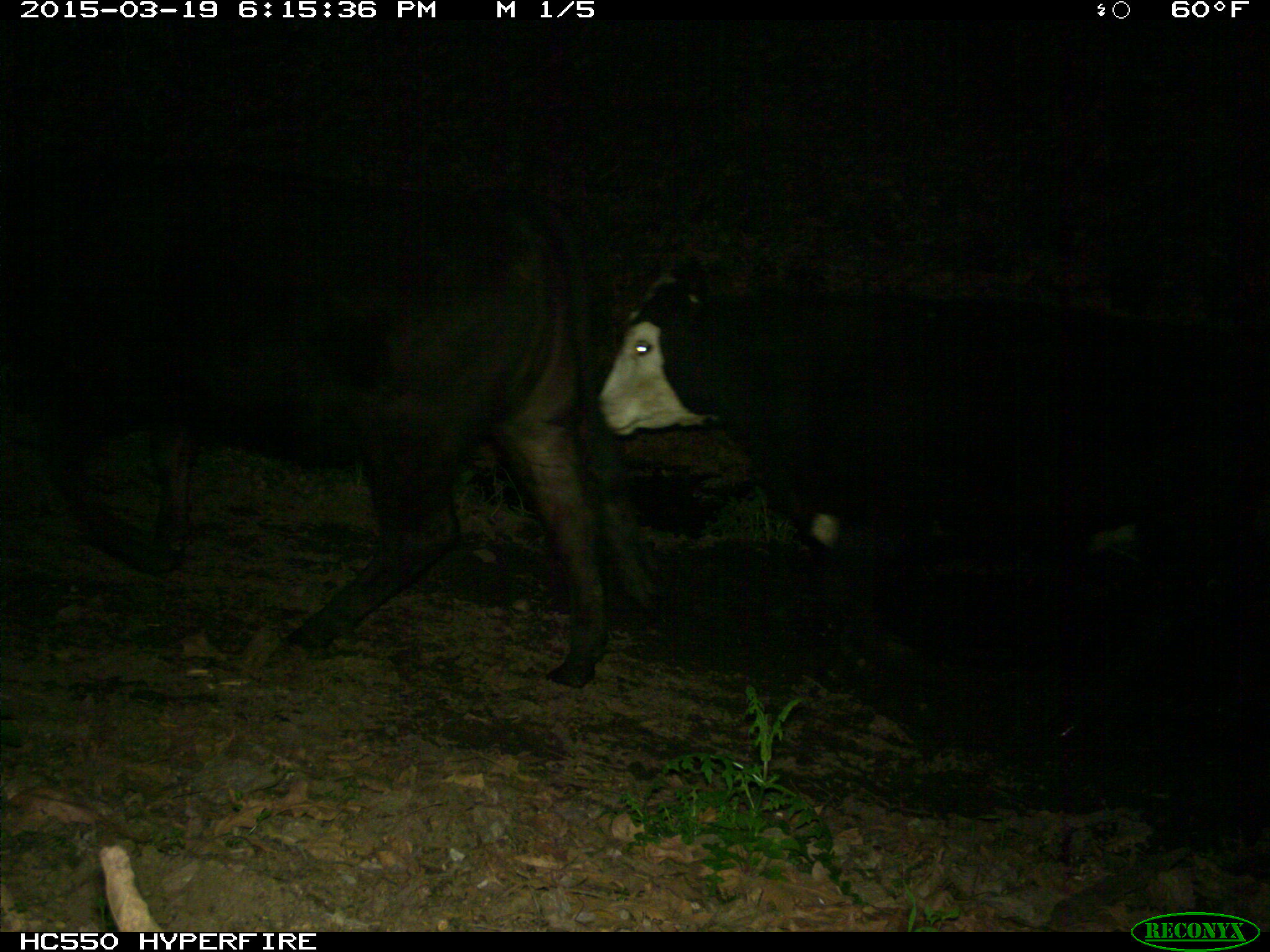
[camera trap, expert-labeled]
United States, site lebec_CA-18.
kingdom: Animalia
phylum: Chordata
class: Mammalia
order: Artiodactyla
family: Bovidae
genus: Bos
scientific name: Bos taurus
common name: domestic cow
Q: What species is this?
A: Bos taurus (domestic cow).